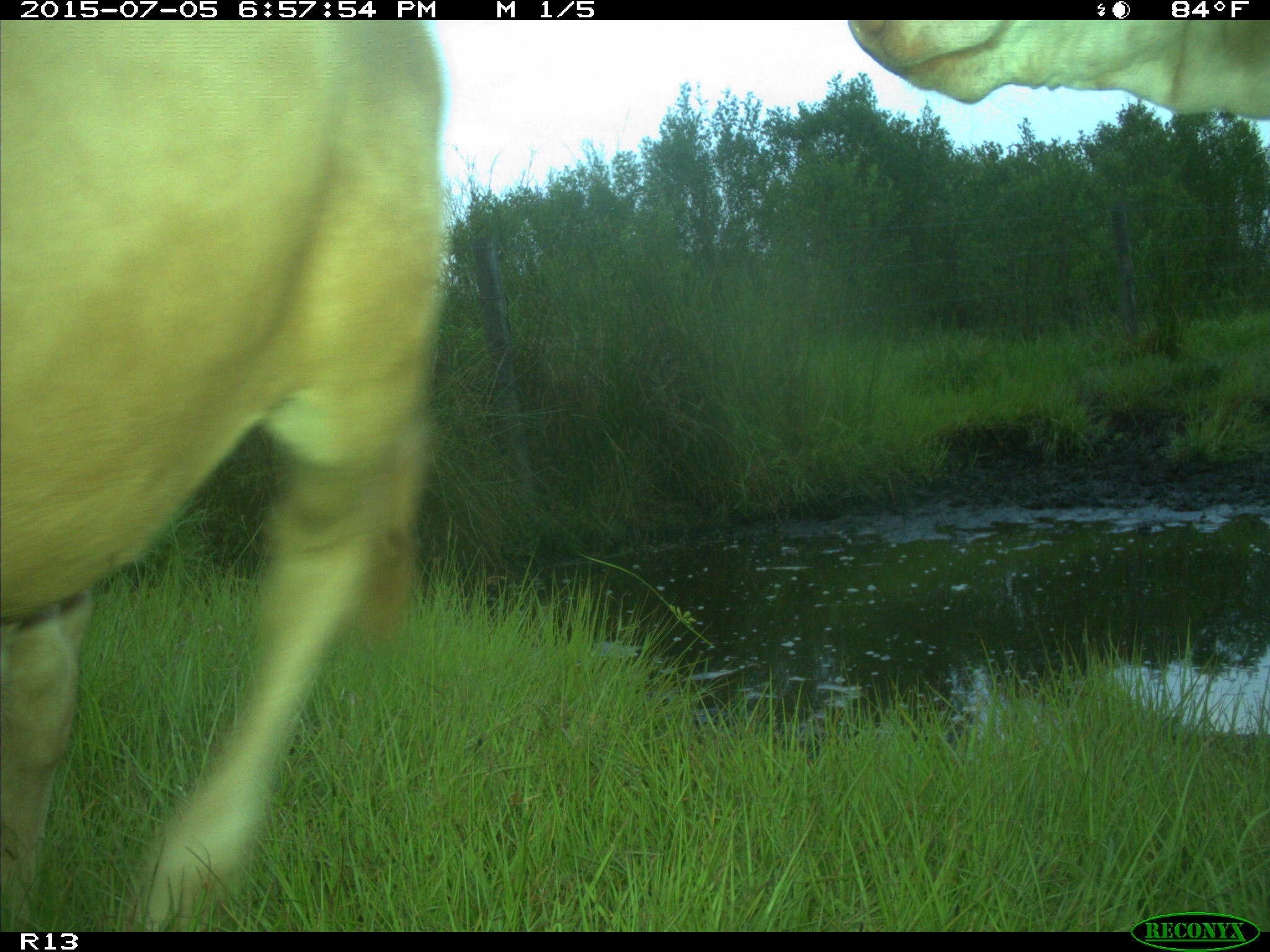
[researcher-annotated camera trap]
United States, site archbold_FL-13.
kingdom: Animalia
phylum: Chordata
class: Mammalia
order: Artiodactyla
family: Bovidae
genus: Bos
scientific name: Bos taurus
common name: domestic cow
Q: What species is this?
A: Bos taurus (domestic cow).